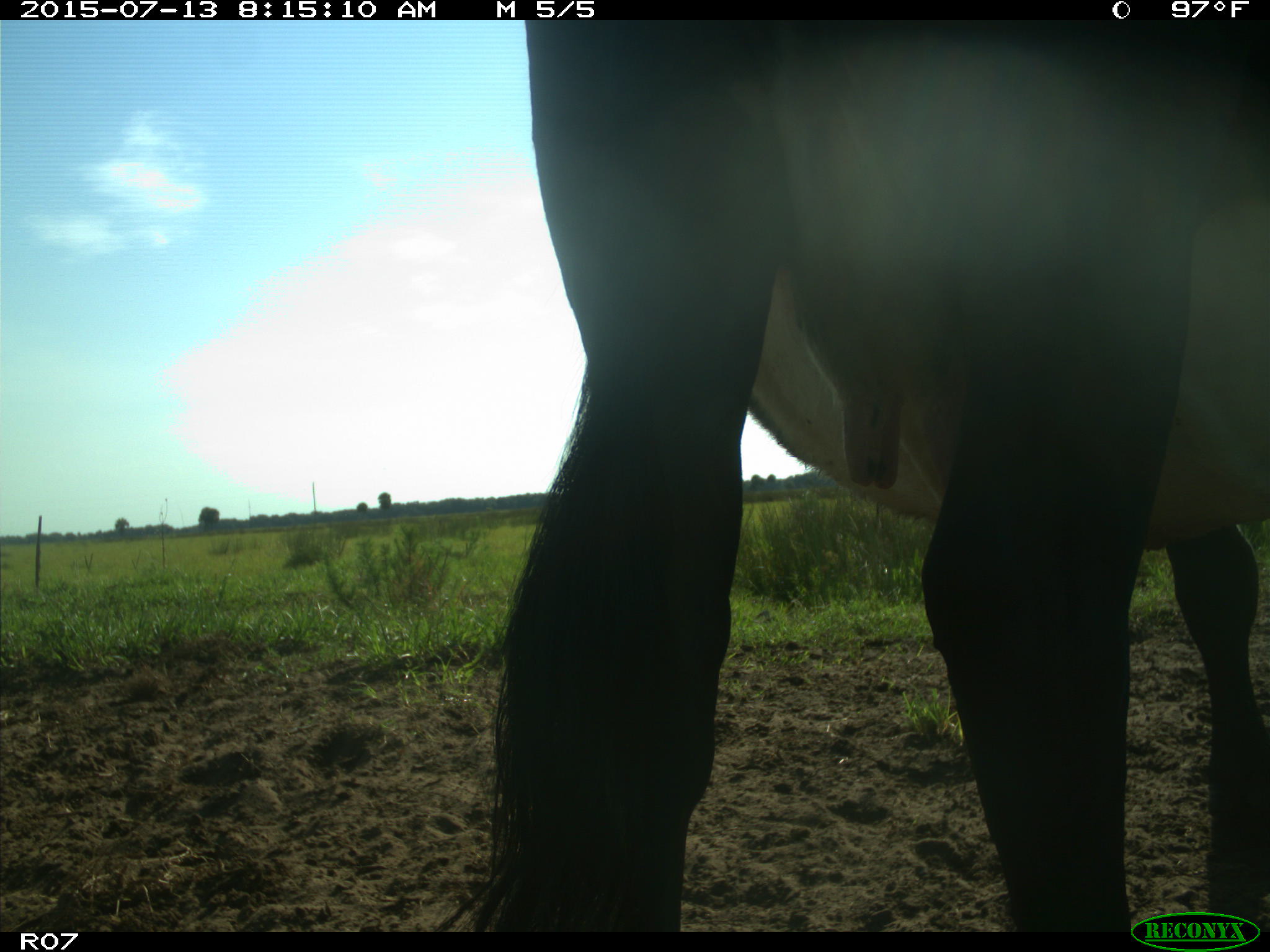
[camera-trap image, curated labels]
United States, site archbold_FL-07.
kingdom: Animalia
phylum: Chordata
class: Mammalia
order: Artiodactyla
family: Bovidae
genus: Bos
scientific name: Bos taurus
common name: domestic cow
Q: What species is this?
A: Bos taurus (domestic cow).